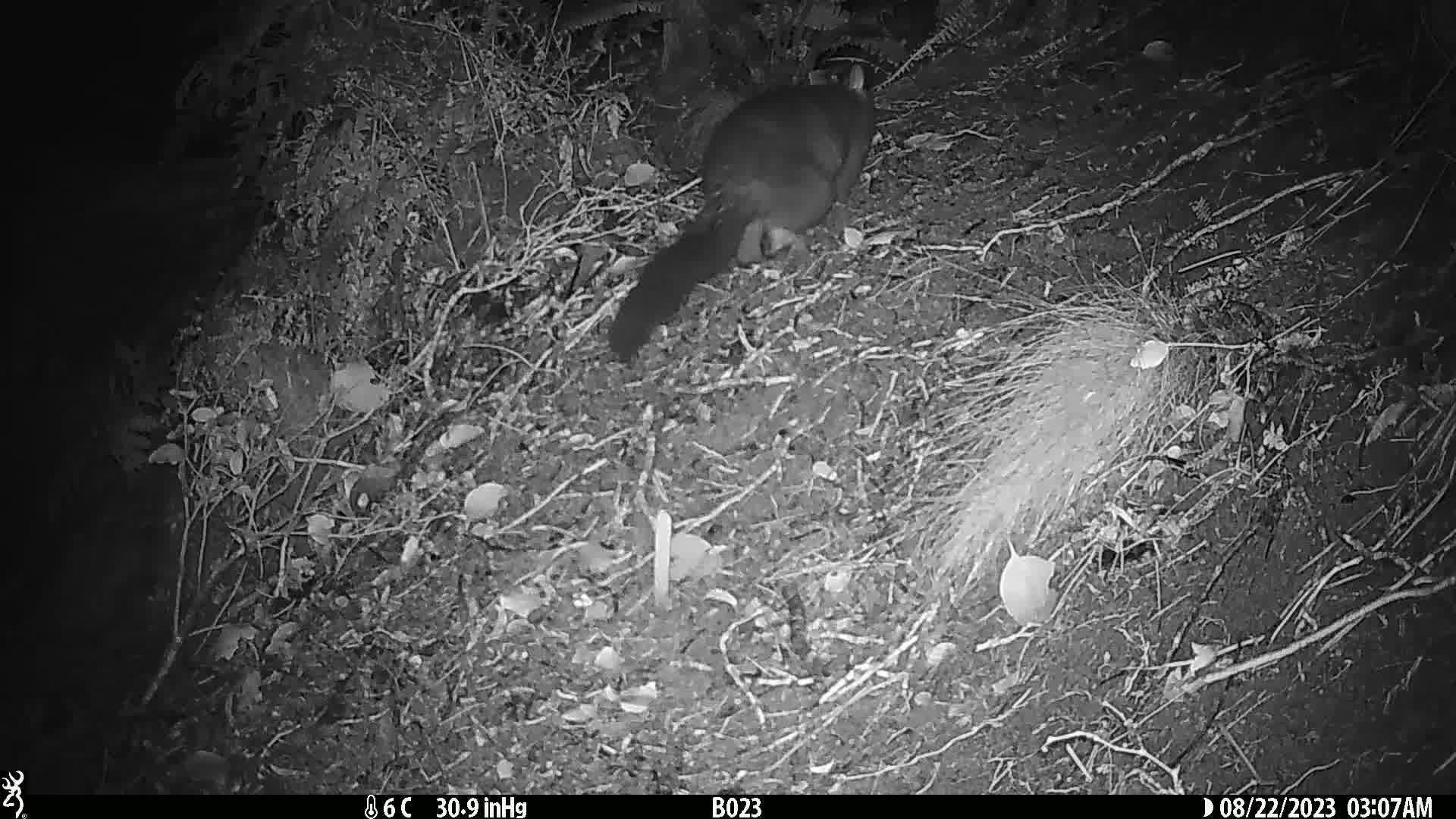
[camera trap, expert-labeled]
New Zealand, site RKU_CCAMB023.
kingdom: Animalia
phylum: Chordata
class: Mammalia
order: Diprotodontia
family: Phalangeridae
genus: Trichosurus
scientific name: Trichosurus vulpecula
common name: common brushtail possum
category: possum